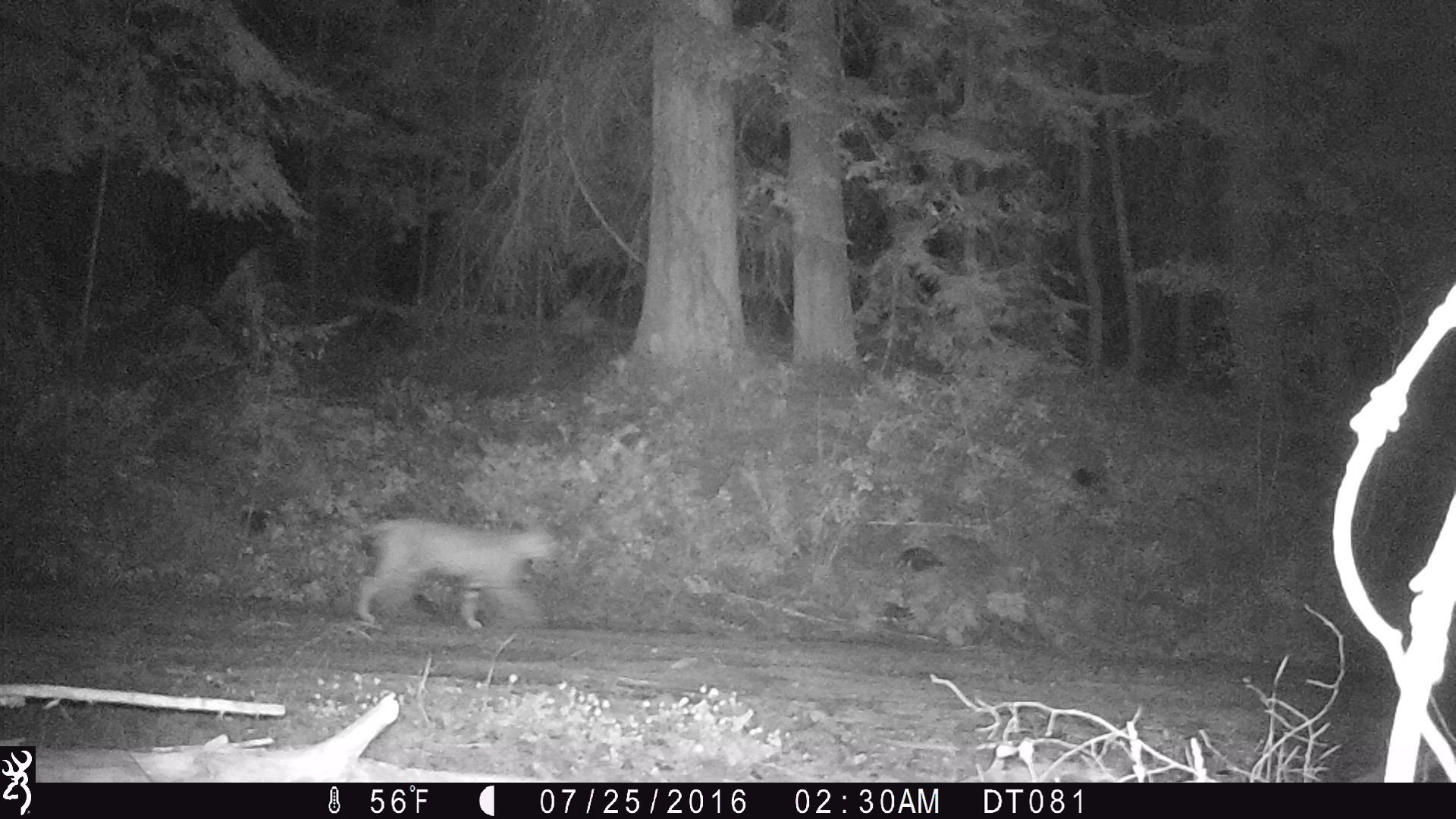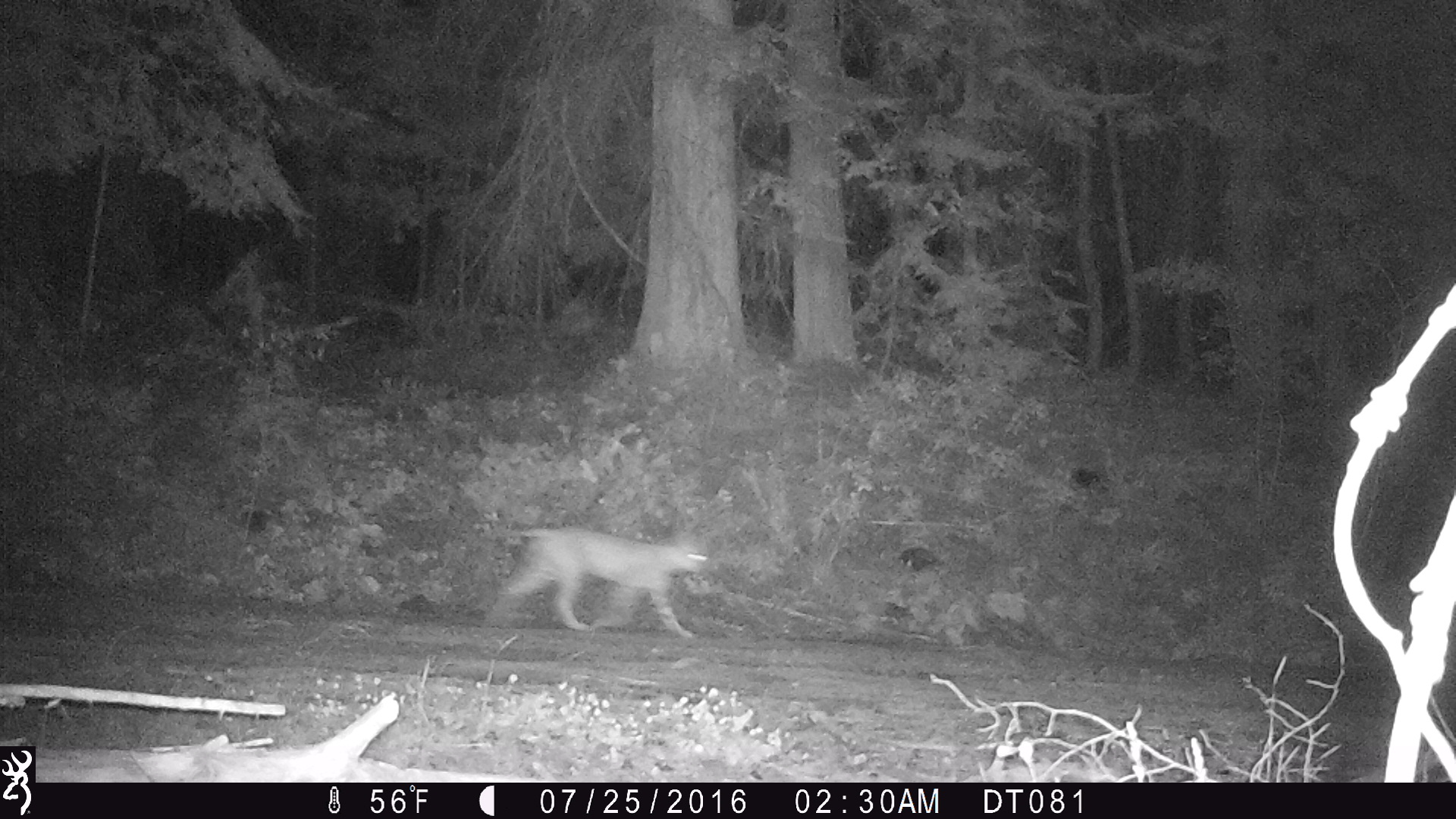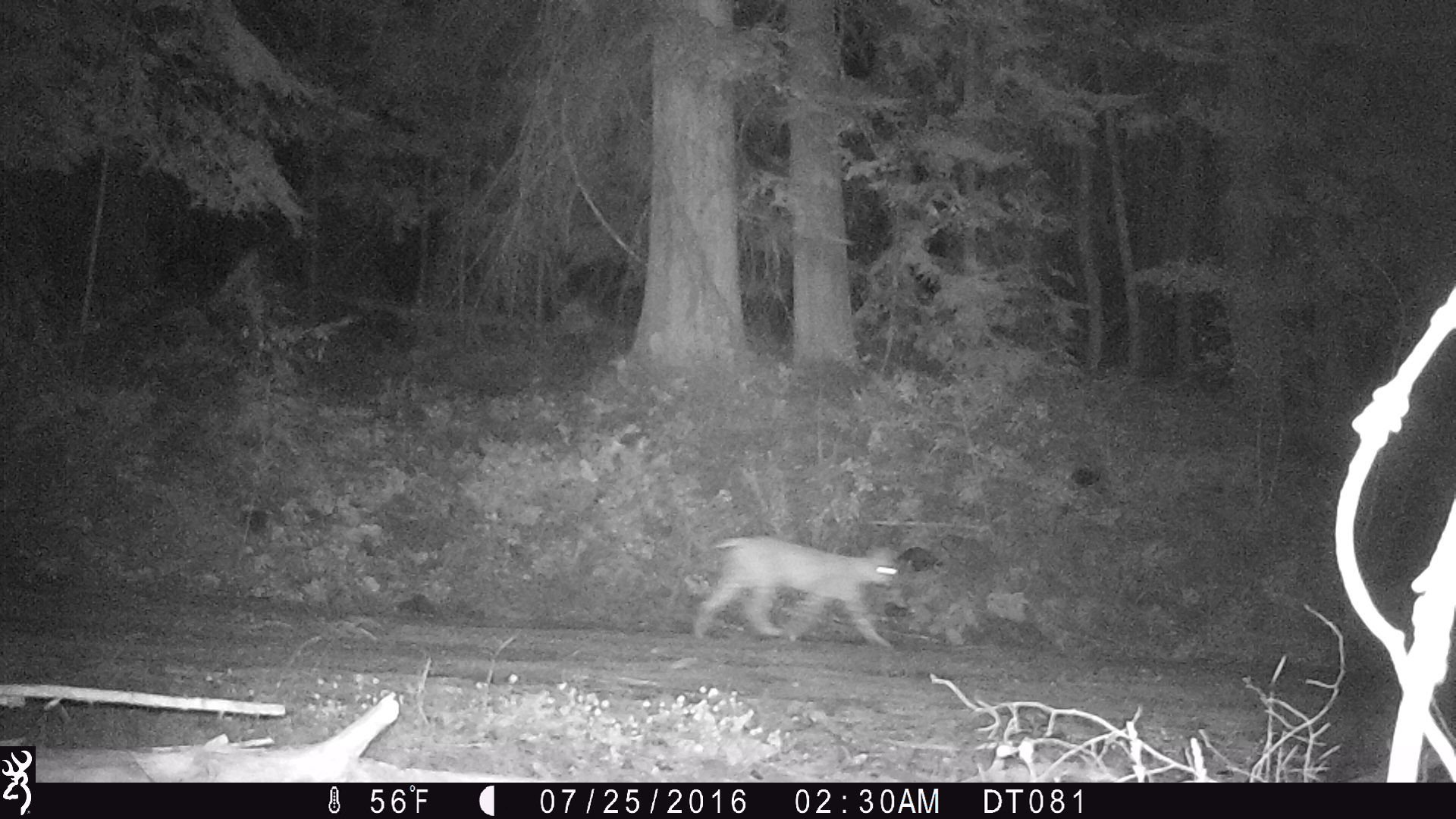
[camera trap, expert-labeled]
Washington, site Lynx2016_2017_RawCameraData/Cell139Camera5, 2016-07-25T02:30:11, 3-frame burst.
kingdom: Animalia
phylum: Chordata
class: Mammalia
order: Carnivora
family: Felidae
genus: Lynx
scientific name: Lynx rufus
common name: bobcat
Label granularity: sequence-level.